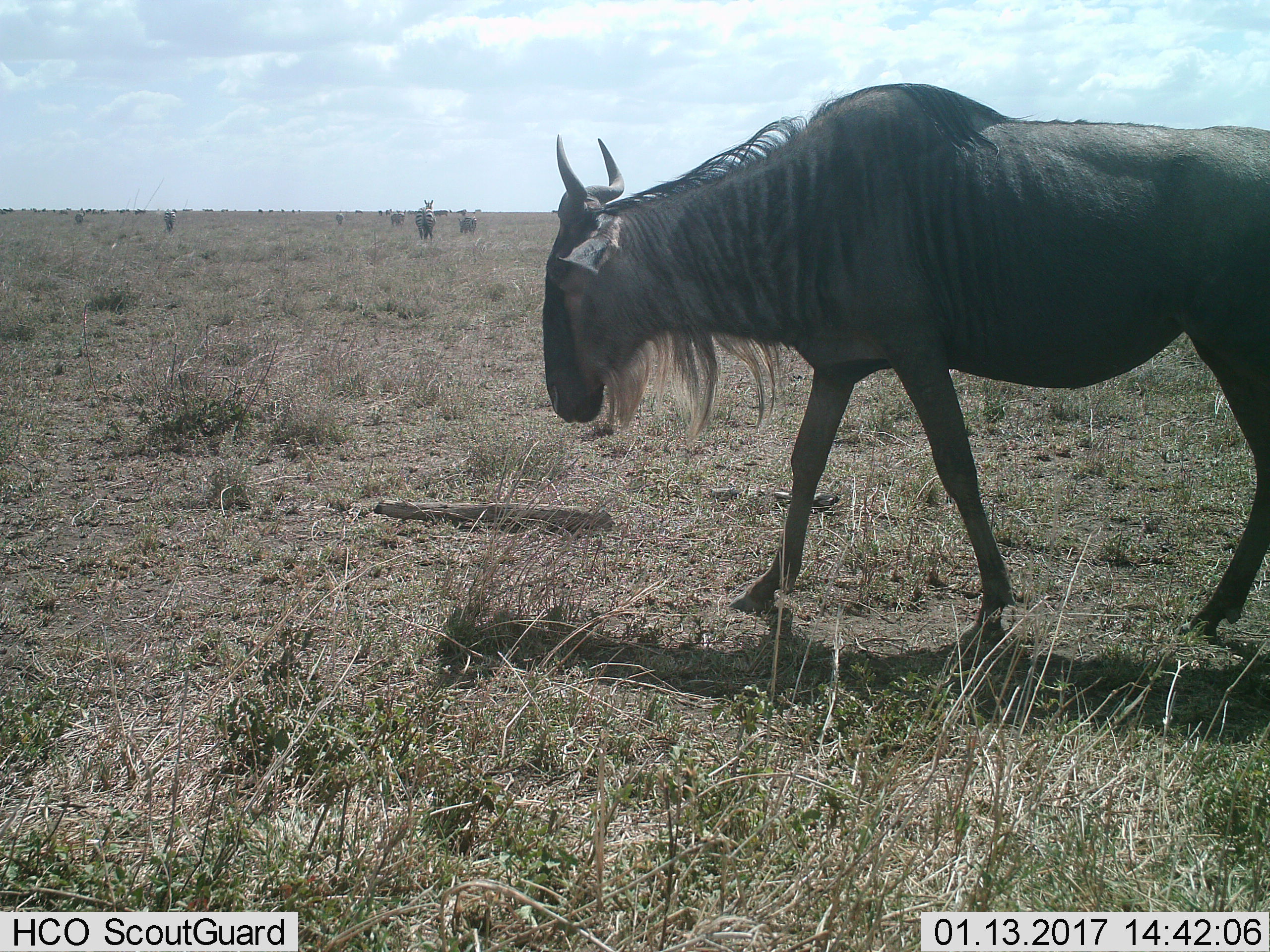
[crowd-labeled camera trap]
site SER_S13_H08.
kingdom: Animalia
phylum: Chordata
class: Mammalia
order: Artiodactyla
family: Bovidae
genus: Connochaetes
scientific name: Connochaetes taurinus taurinus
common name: blue wildebeest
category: wildebeestblue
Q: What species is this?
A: Wildebeestblue (blue wildebeest) (Connochaetes taurinus taurinus).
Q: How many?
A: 1.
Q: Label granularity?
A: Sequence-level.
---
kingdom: Animalia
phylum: Chordata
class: Mammalia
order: Perissodactyla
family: Equidae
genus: Equus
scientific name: Equus quagga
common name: plains zebra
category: zebraplains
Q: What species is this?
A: Zebraplains (plains zebra) (Equus quagga).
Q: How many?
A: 6.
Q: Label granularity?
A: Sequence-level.